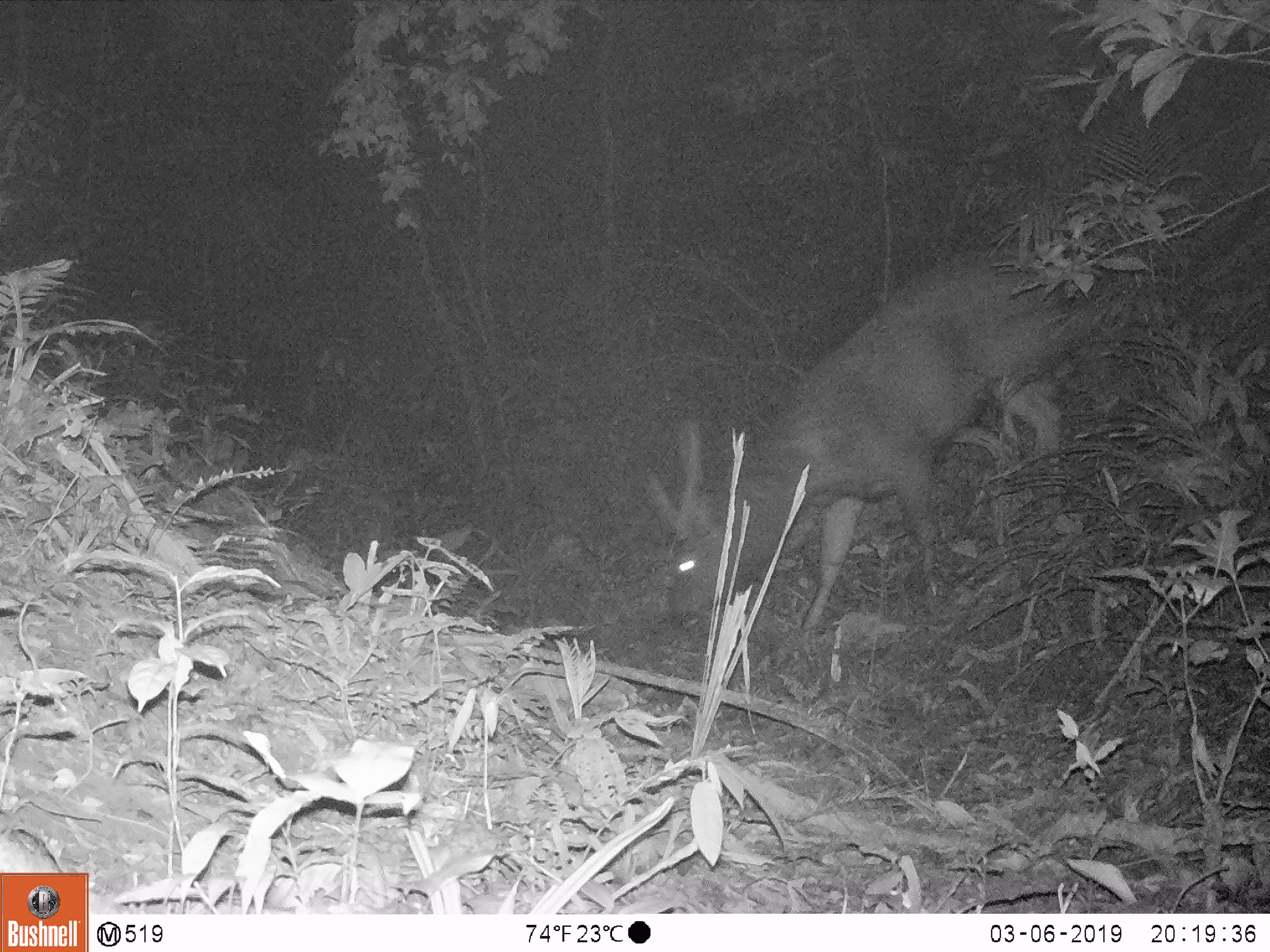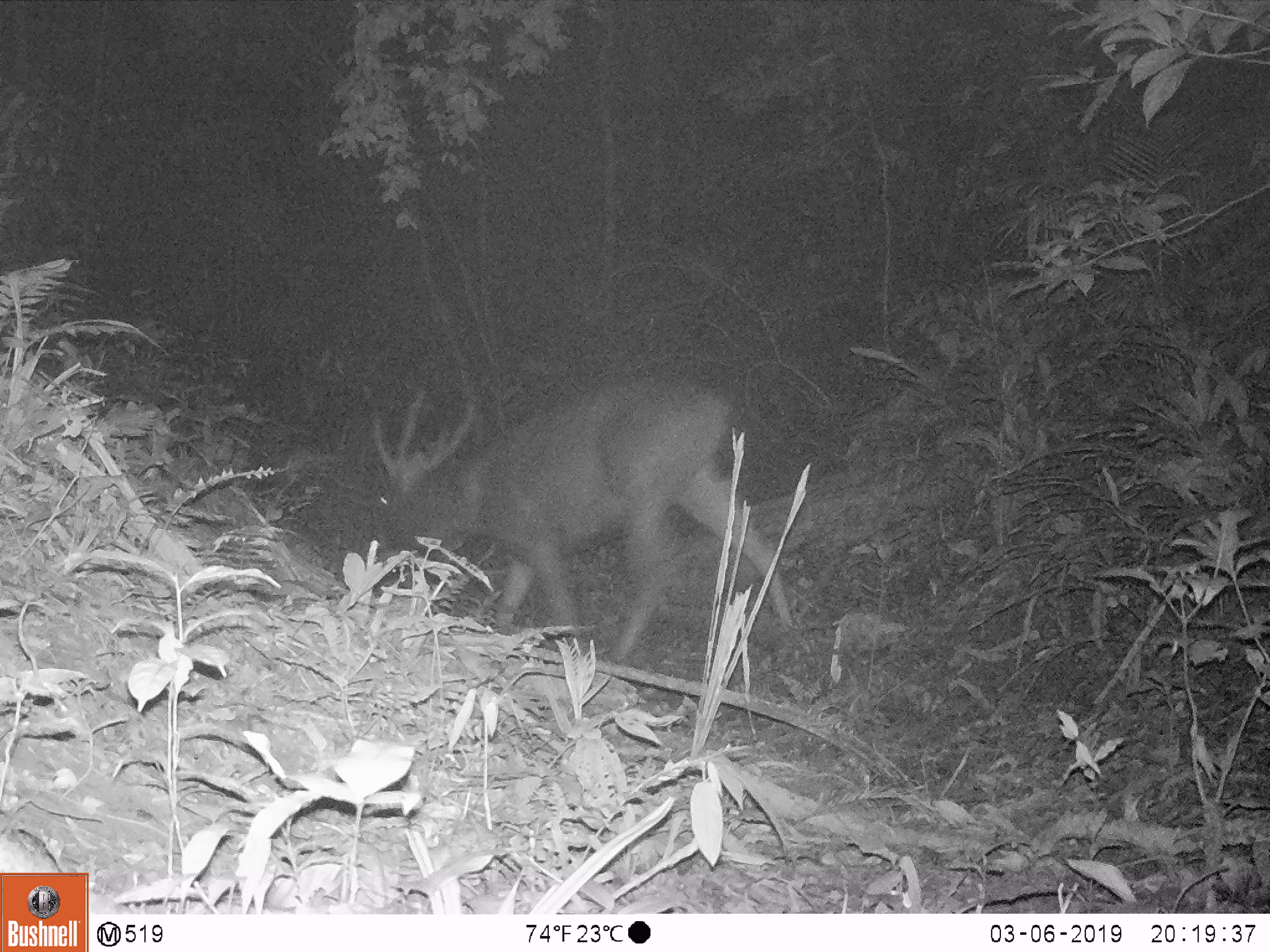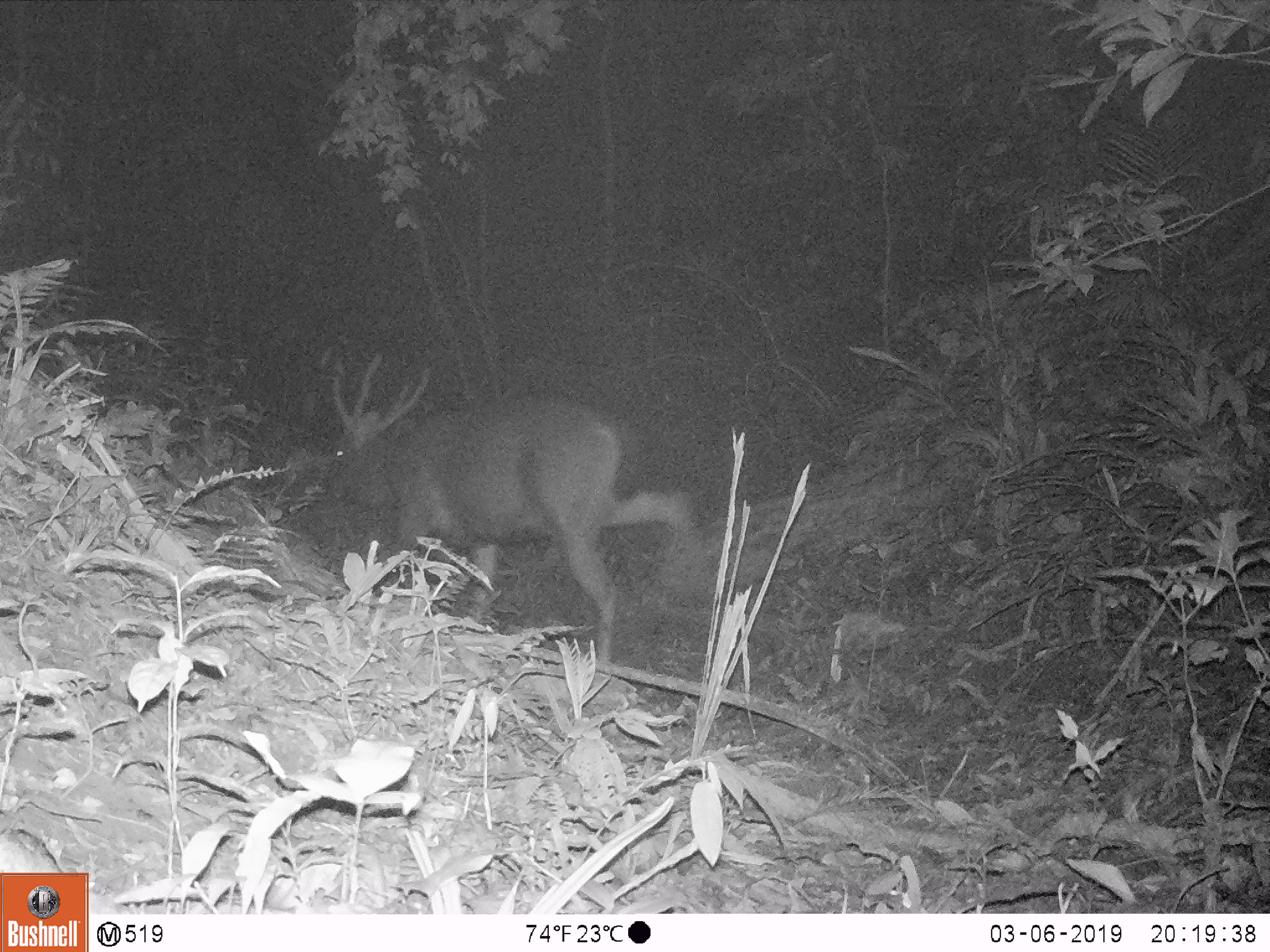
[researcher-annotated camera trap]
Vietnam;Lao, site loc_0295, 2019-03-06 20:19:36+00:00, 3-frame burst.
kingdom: Animalia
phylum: Chordata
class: Mammalia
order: Artiodactyla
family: Cervidae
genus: Rusa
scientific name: Rusa unicolor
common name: sambar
Sambar (Rusa unicolor). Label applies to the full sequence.